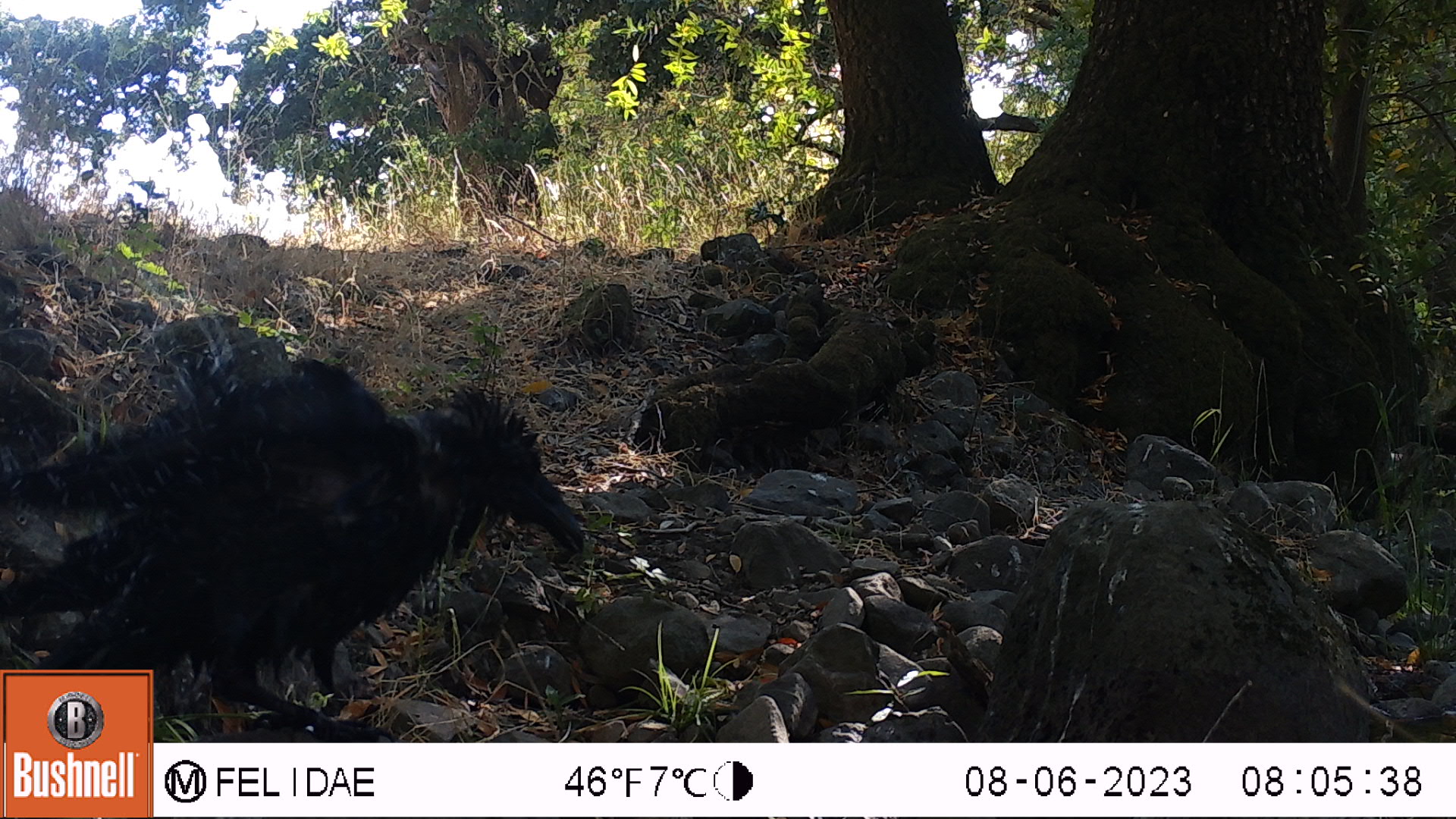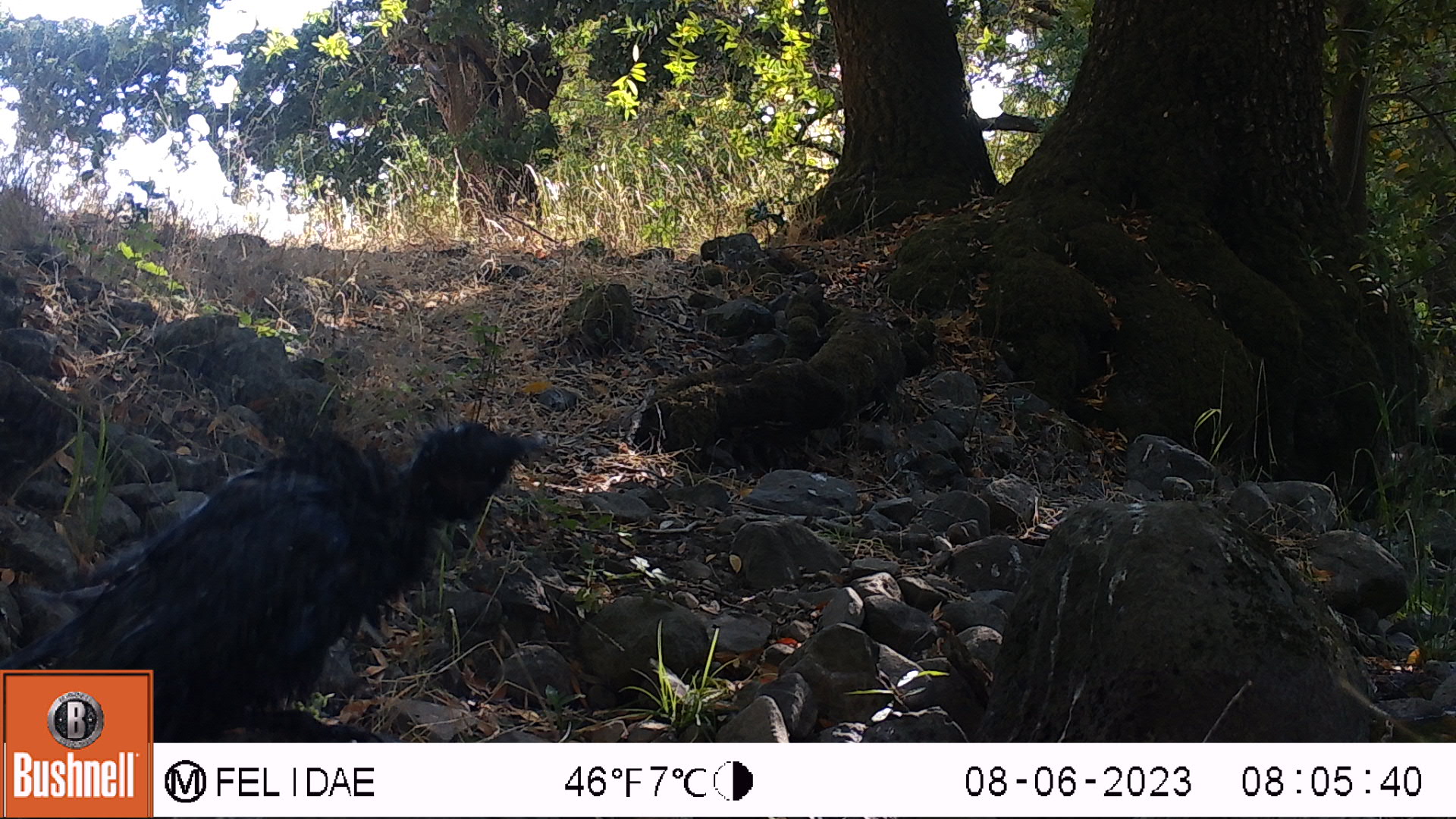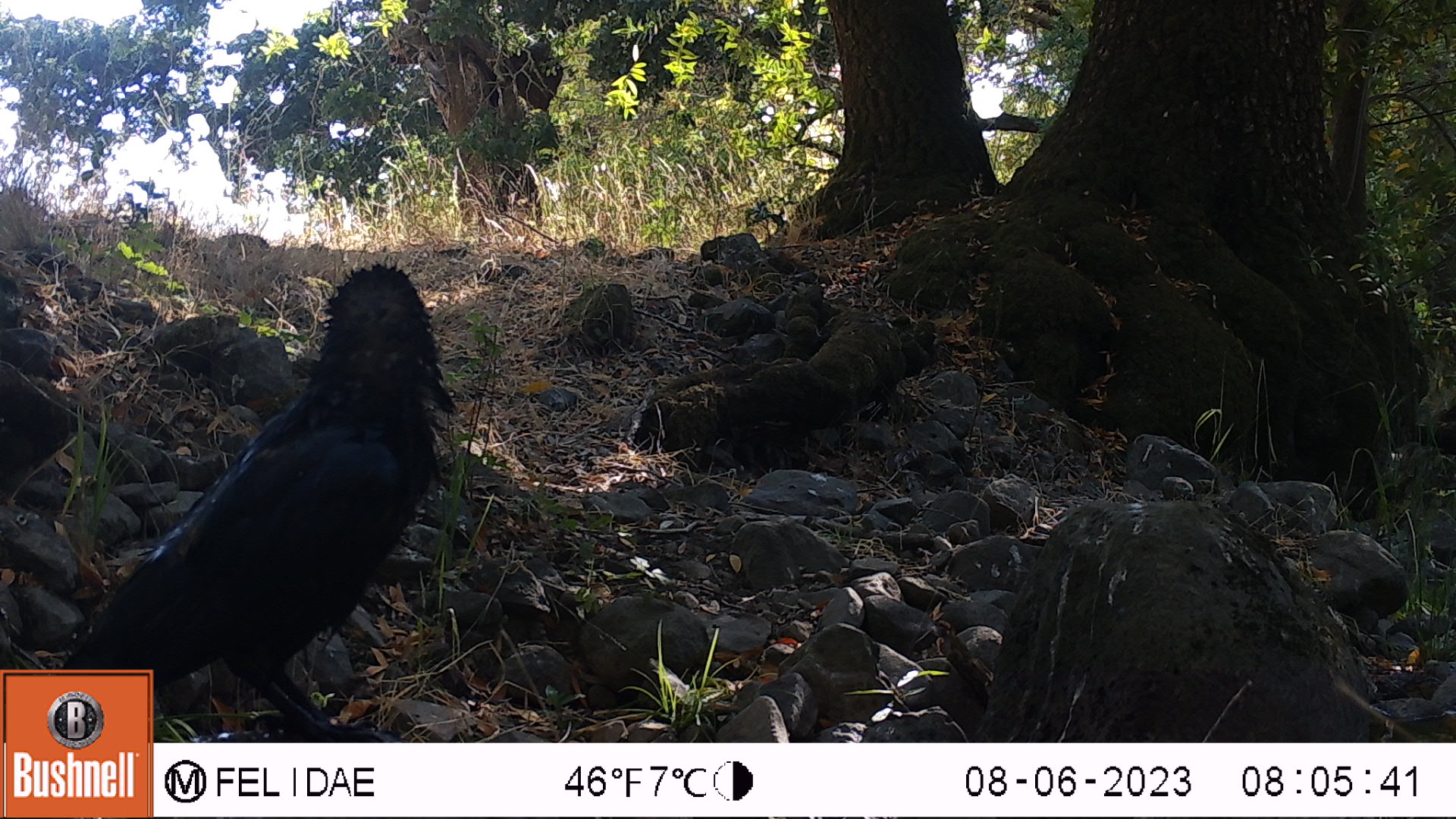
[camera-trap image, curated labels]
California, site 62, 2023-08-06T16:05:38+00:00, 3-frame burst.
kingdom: Animalia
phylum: Chordata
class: Aves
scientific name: Aves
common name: bird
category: unknown bird